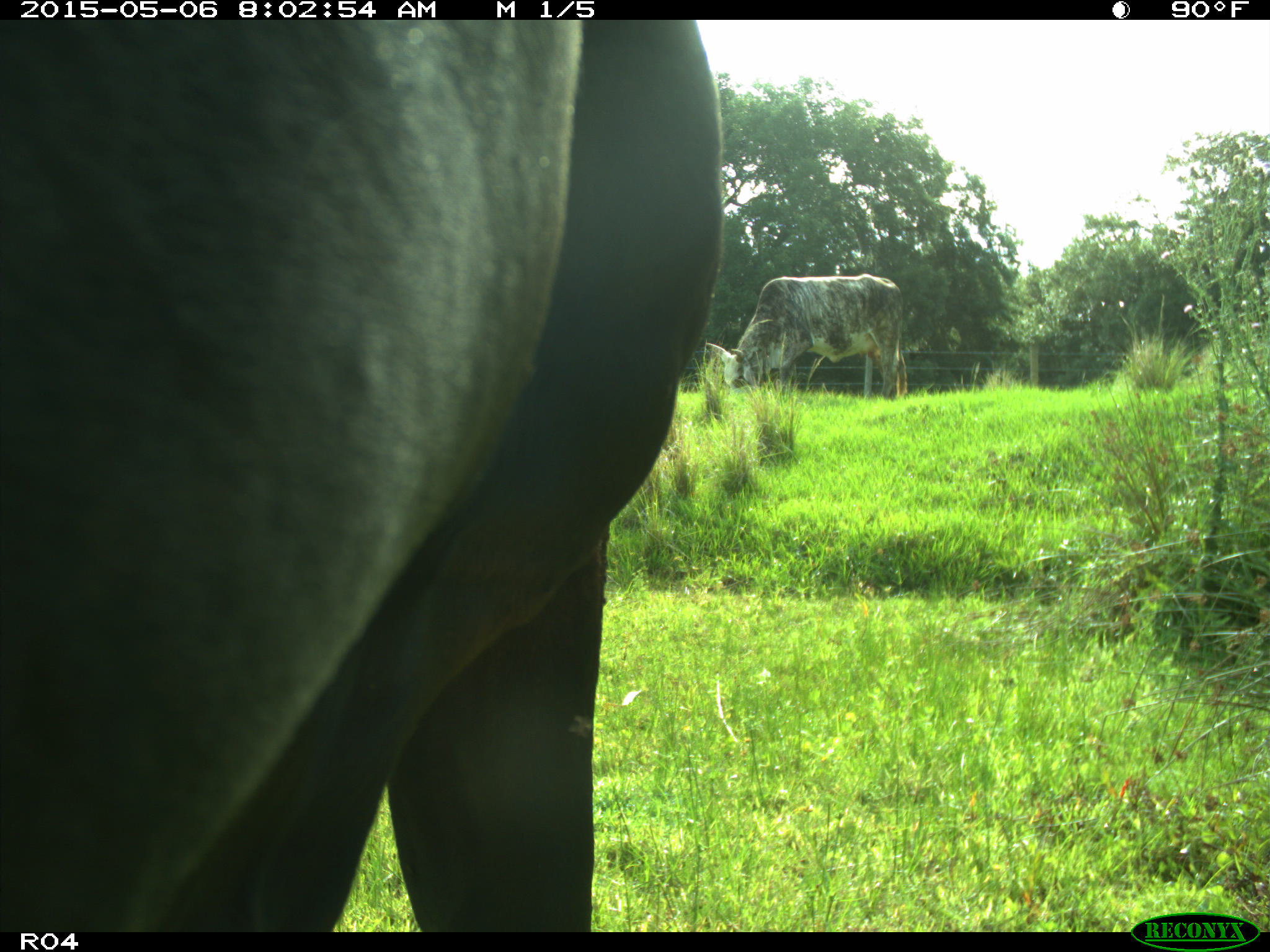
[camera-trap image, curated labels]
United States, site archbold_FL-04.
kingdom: Animalia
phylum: Chordata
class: Mammalia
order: Artiodactyla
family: Bovidae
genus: Bos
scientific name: Bos taurus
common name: domestic cow